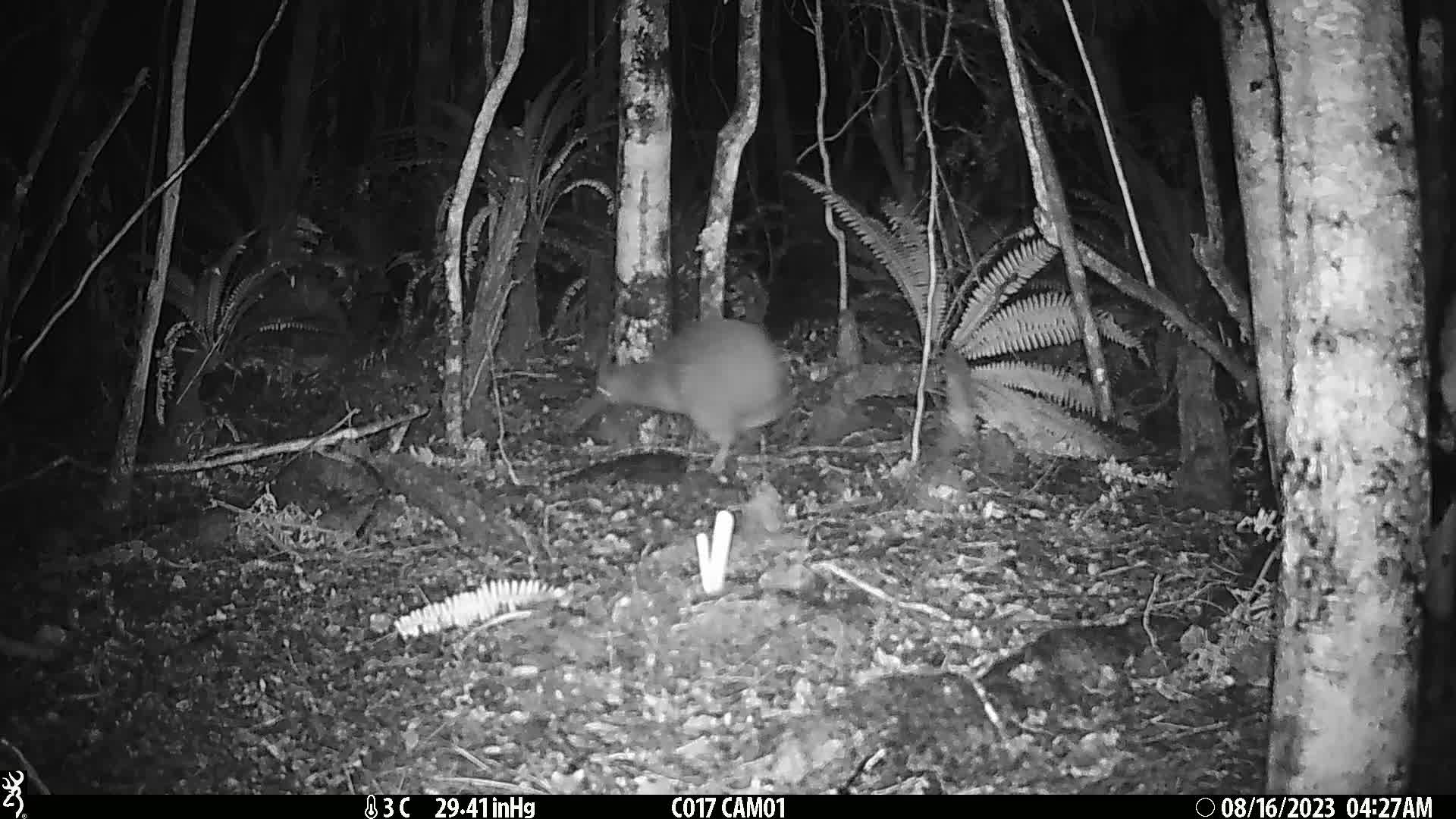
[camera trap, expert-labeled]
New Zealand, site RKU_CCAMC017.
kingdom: Animalia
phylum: Chordata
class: Aves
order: Apterygiformes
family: Apterygidae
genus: Apteryx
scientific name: Apteryx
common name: kiwi